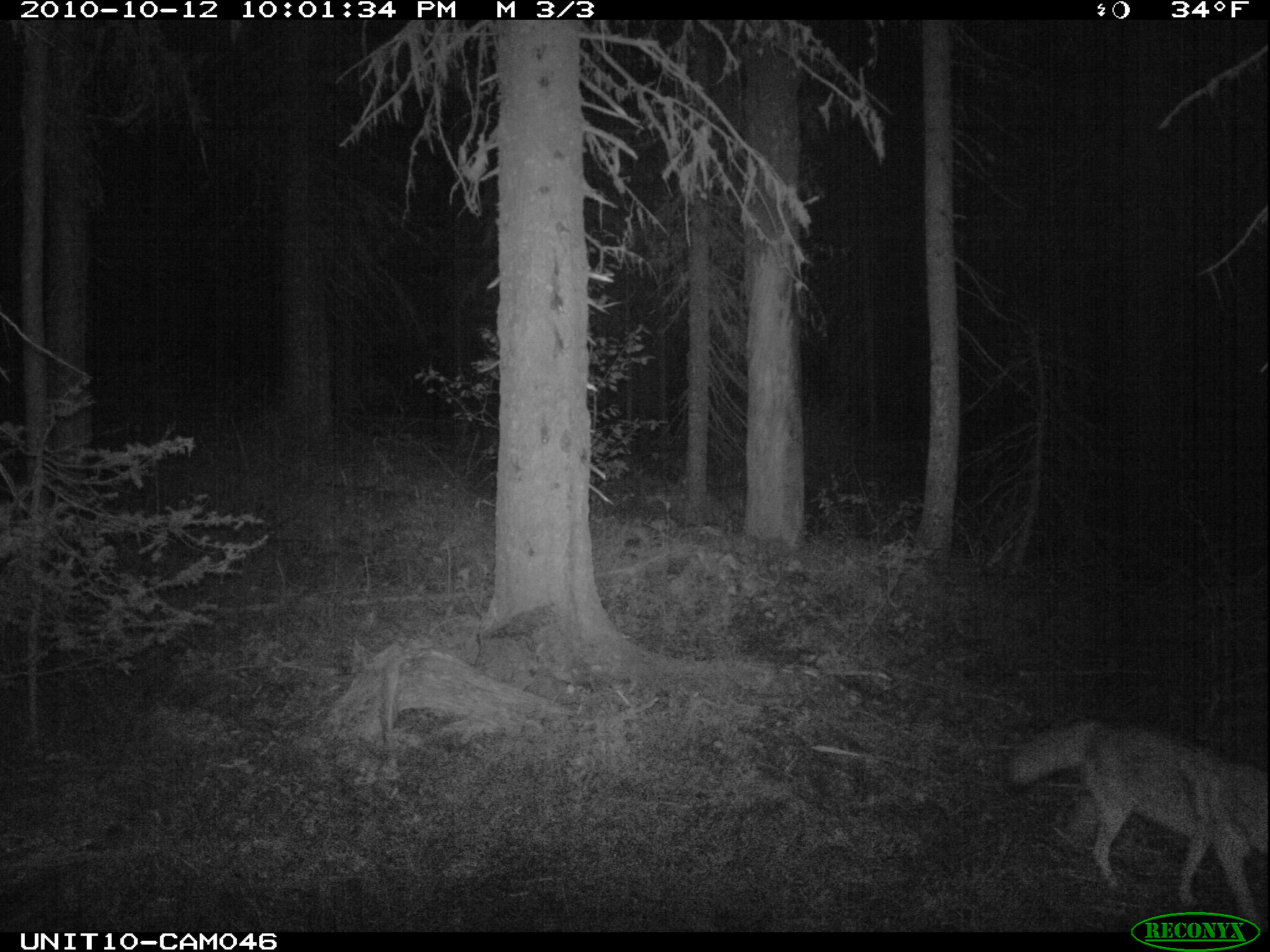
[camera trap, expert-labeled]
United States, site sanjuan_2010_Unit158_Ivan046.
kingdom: Animalia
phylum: Chordata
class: Mammalia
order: Carnivora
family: Canidae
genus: Canis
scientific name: Canis latrans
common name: coyote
Canis latrans (coyote).